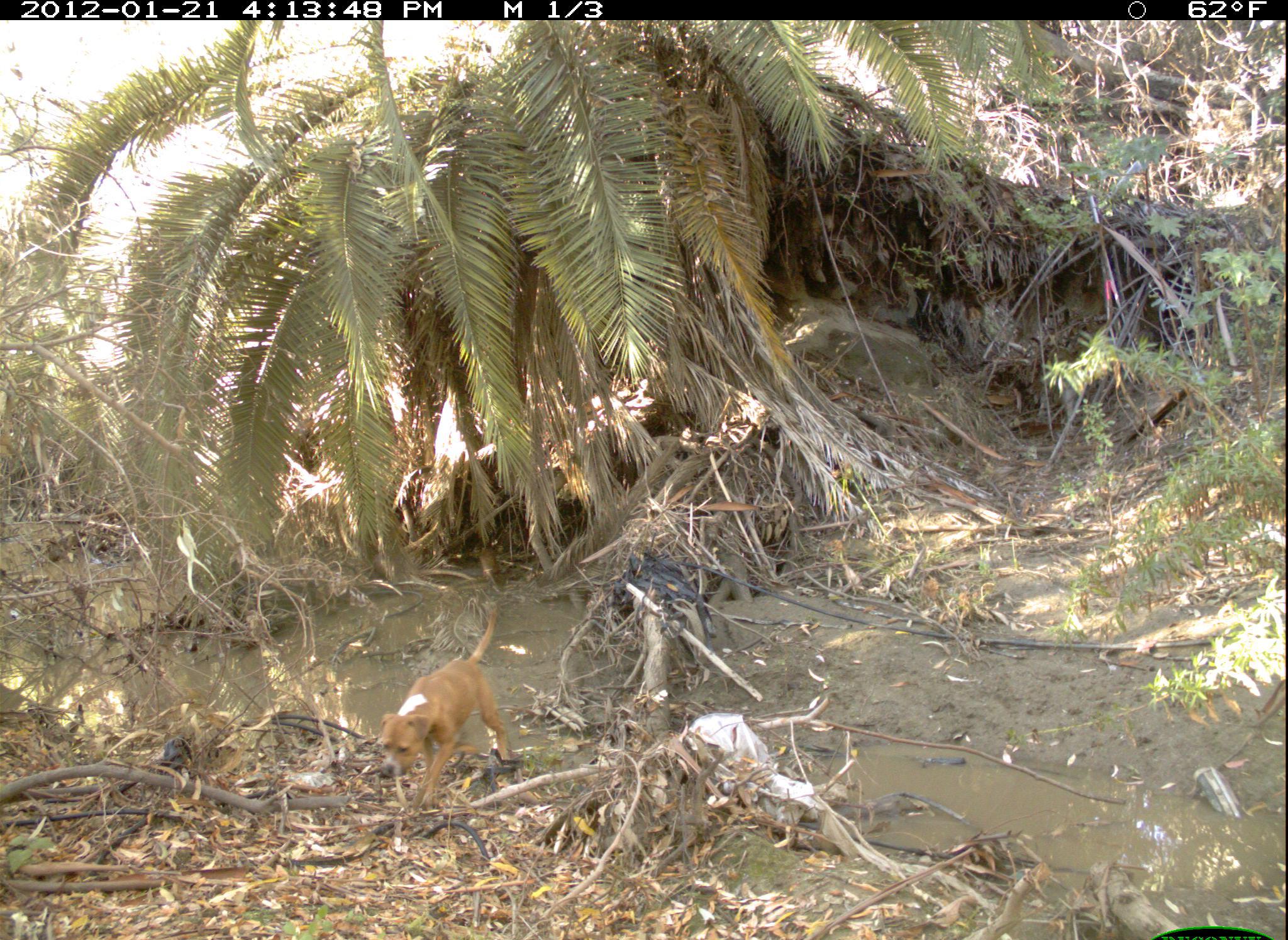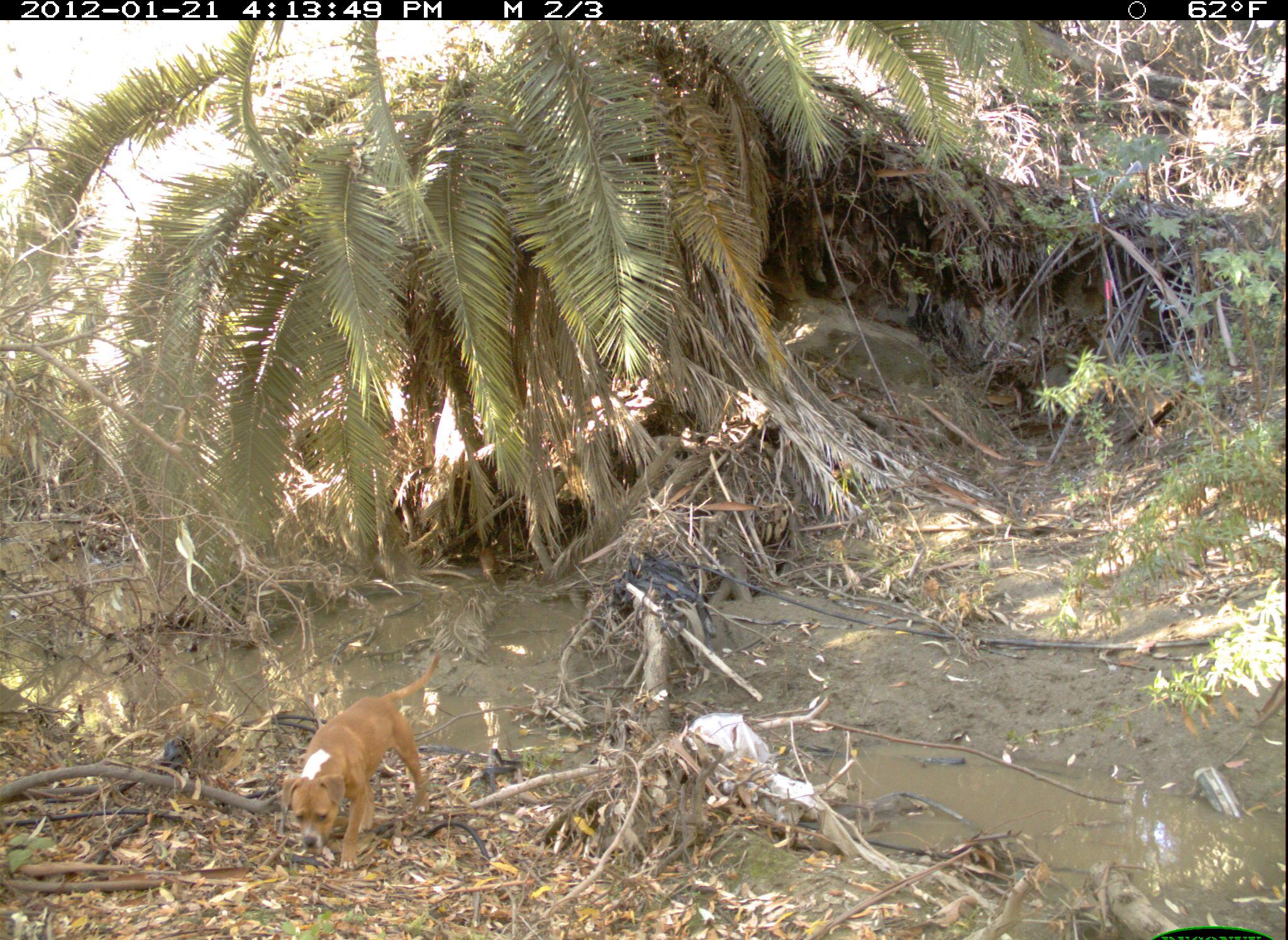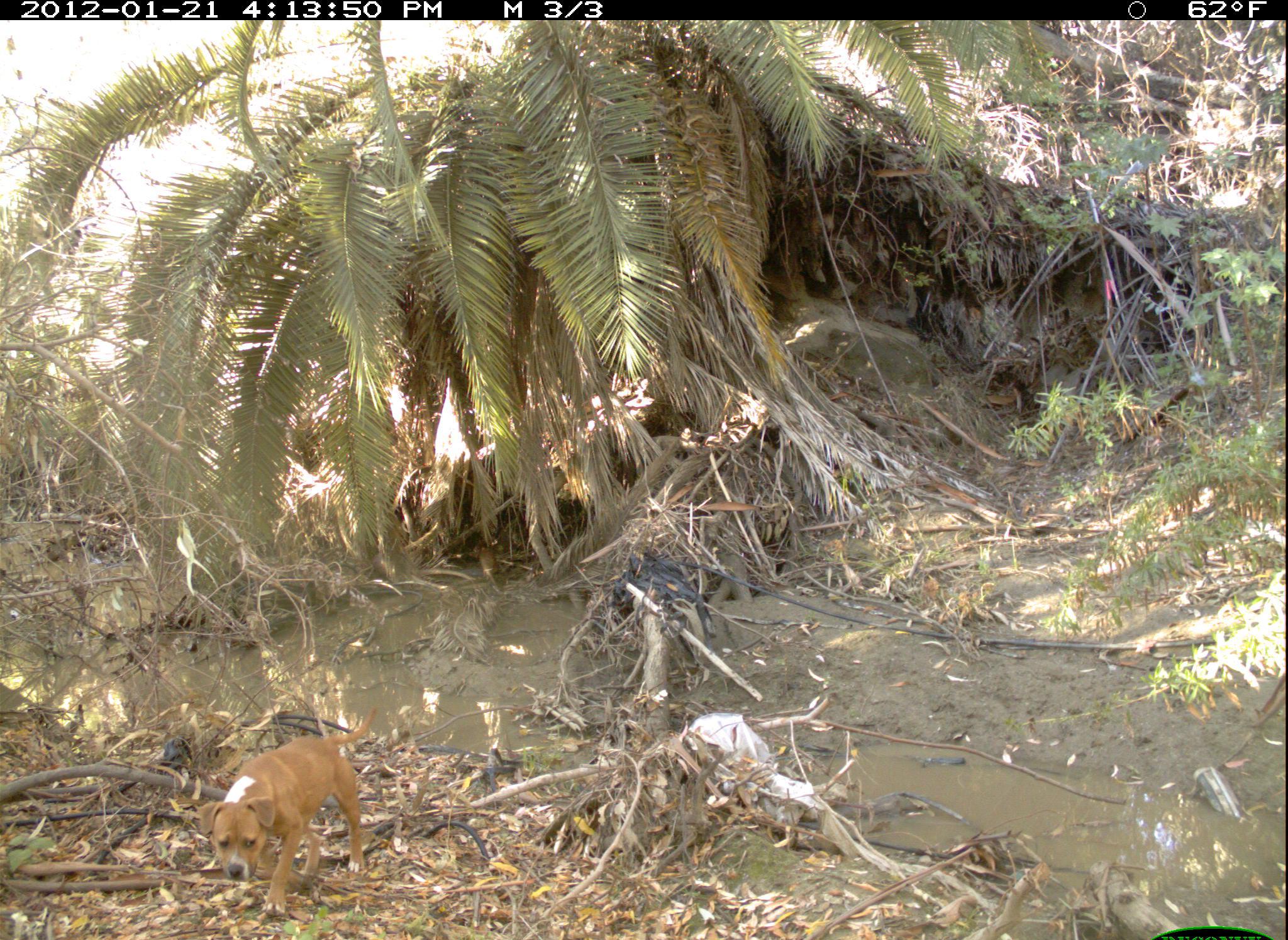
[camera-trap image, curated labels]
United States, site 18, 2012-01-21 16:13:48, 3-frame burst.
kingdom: Animalia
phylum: Chordata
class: Mammalia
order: Carnivora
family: Canidae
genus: Canis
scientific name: Canis familiaris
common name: domestic dog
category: dog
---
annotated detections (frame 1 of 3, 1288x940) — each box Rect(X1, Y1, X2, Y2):
dog: Rect(377, 608, 512, 814)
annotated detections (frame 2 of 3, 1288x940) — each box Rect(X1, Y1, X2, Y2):
dog: Rect(281, 653, 442, 875)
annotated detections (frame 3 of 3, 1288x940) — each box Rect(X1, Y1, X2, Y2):
dog: Rect(199, 708, 377, 918)